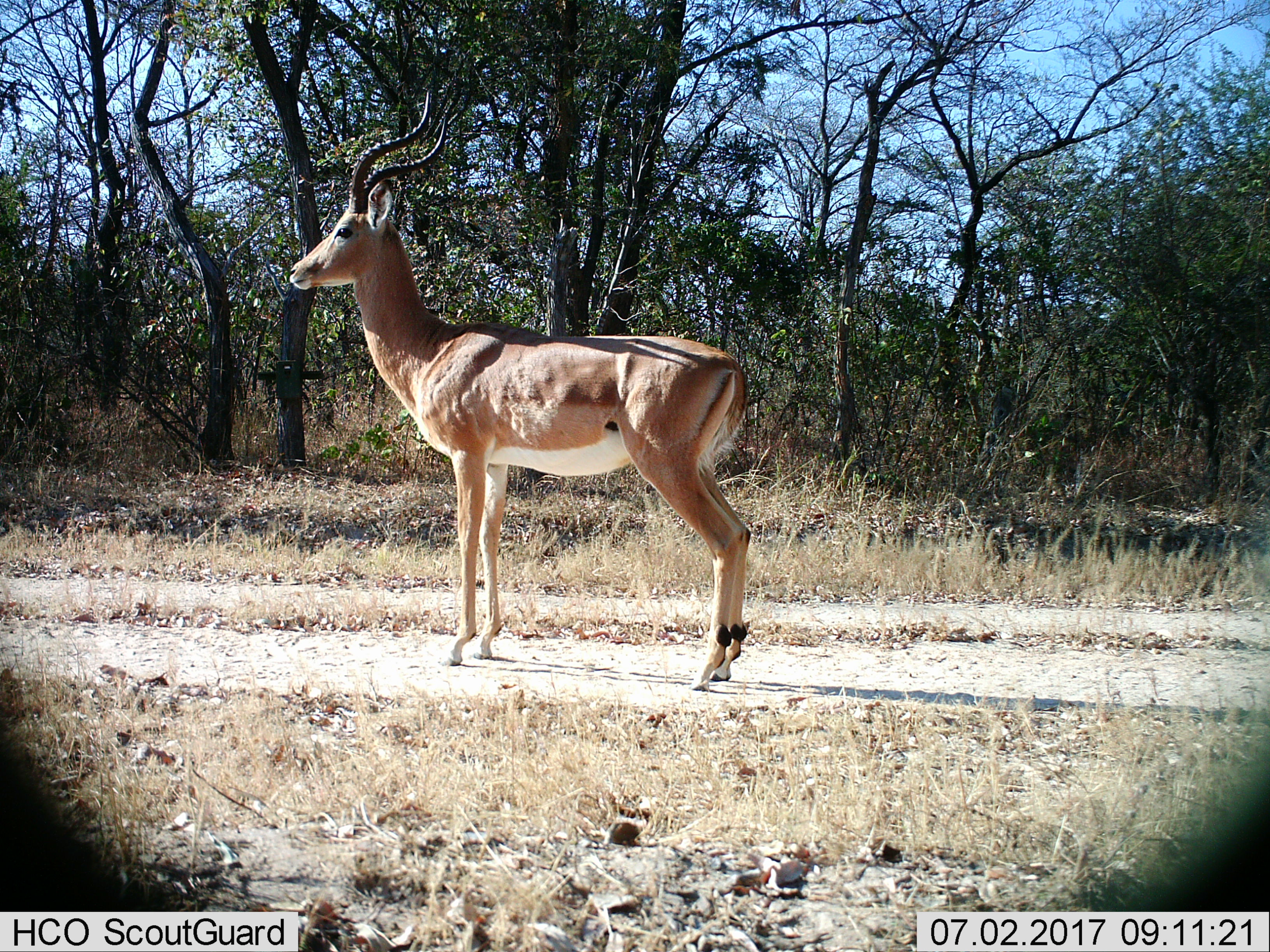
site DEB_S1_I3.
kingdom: Animalia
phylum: Chordata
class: Mammalia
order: Artiodactyla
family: Bovidae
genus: Aepyceros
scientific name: Aepyceros melampus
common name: impala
Impala (Aepyceros melampus), count 1. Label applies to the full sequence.